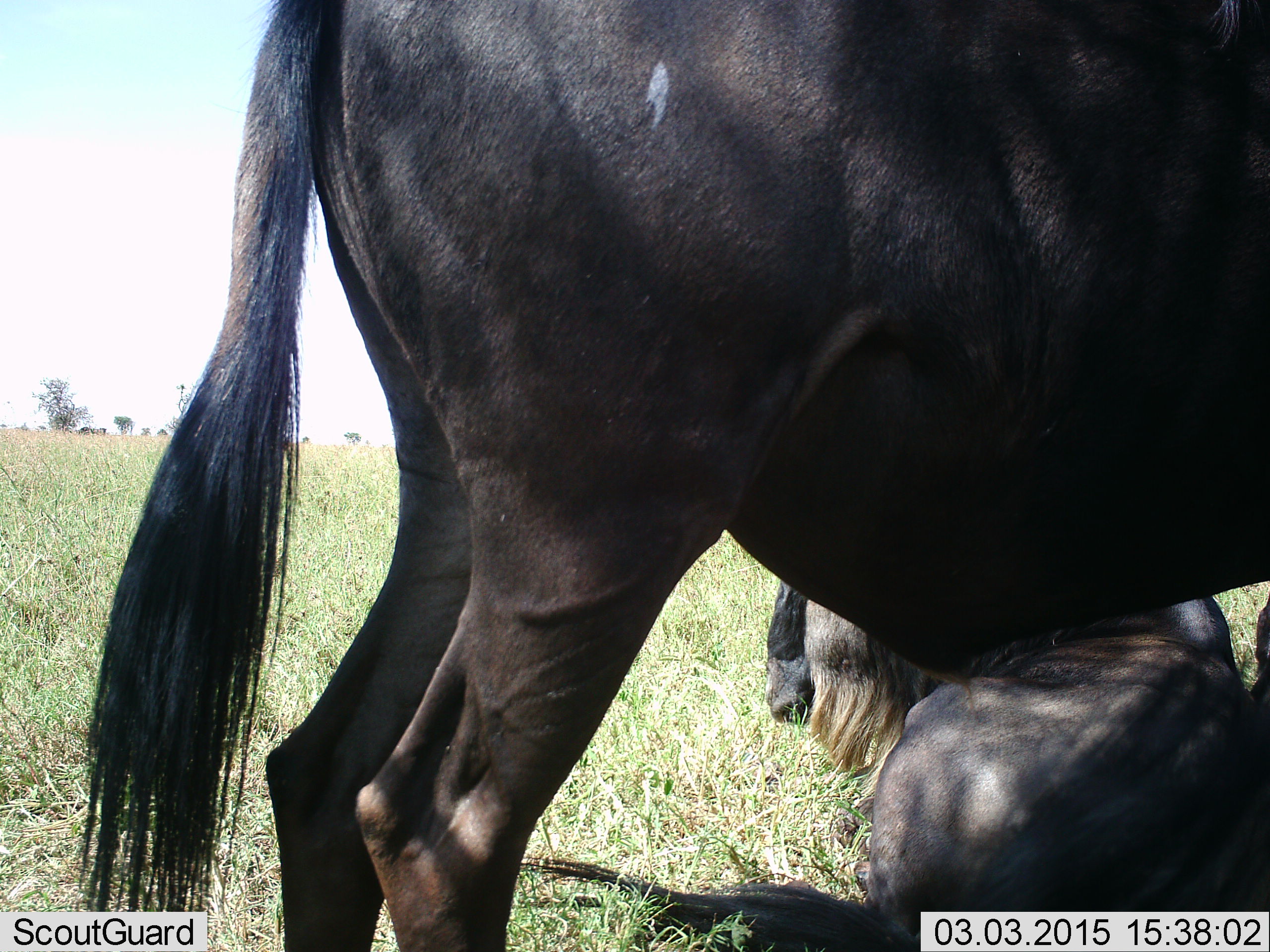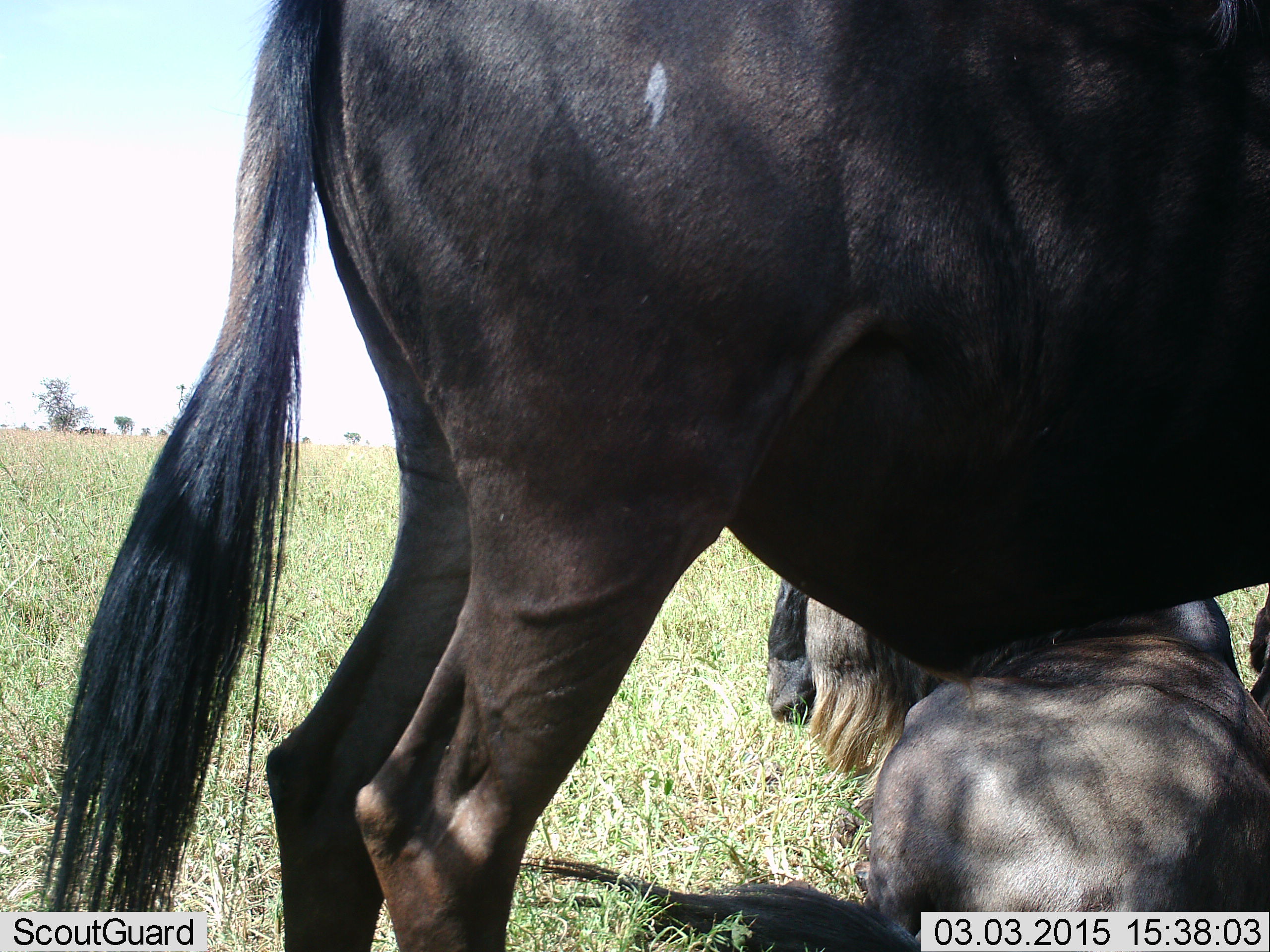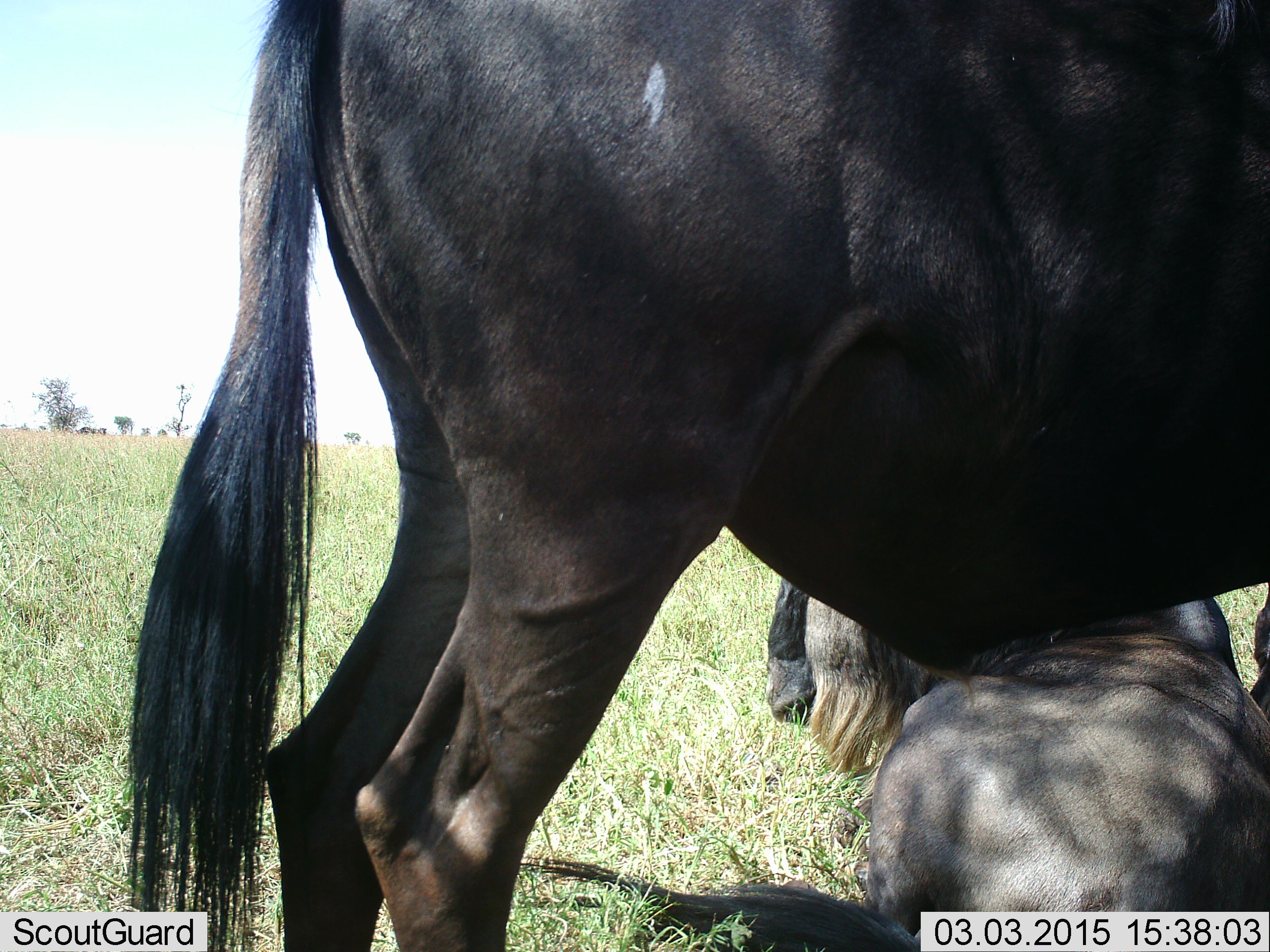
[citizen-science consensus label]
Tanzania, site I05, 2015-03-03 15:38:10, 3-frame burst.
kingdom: Animalia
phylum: Chordata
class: Mammalia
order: Artiodactyla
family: Bovidae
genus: Connochaetes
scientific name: Connochaetes taurinus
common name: blue wildebeest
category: wildebeest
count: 2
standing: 80%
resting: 100%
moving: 0%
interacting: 0%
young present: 0%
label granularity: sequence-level